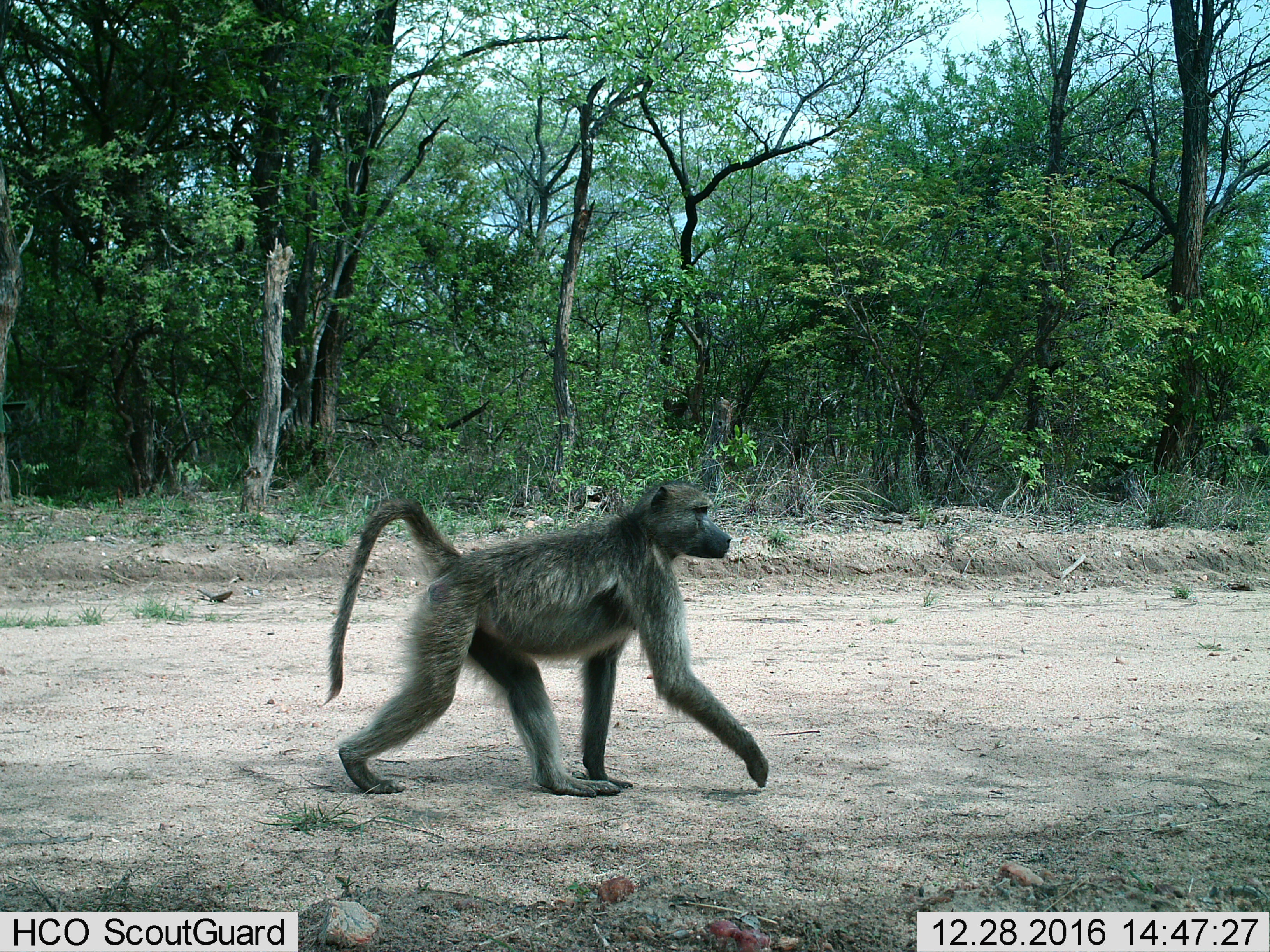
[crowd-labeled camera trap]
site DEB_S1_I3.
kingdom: Animalia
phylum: Chordata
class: Mammalia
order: Primates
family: Cercopithecidae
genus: Papio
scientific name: Papio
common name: baboon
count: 1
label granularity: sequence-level